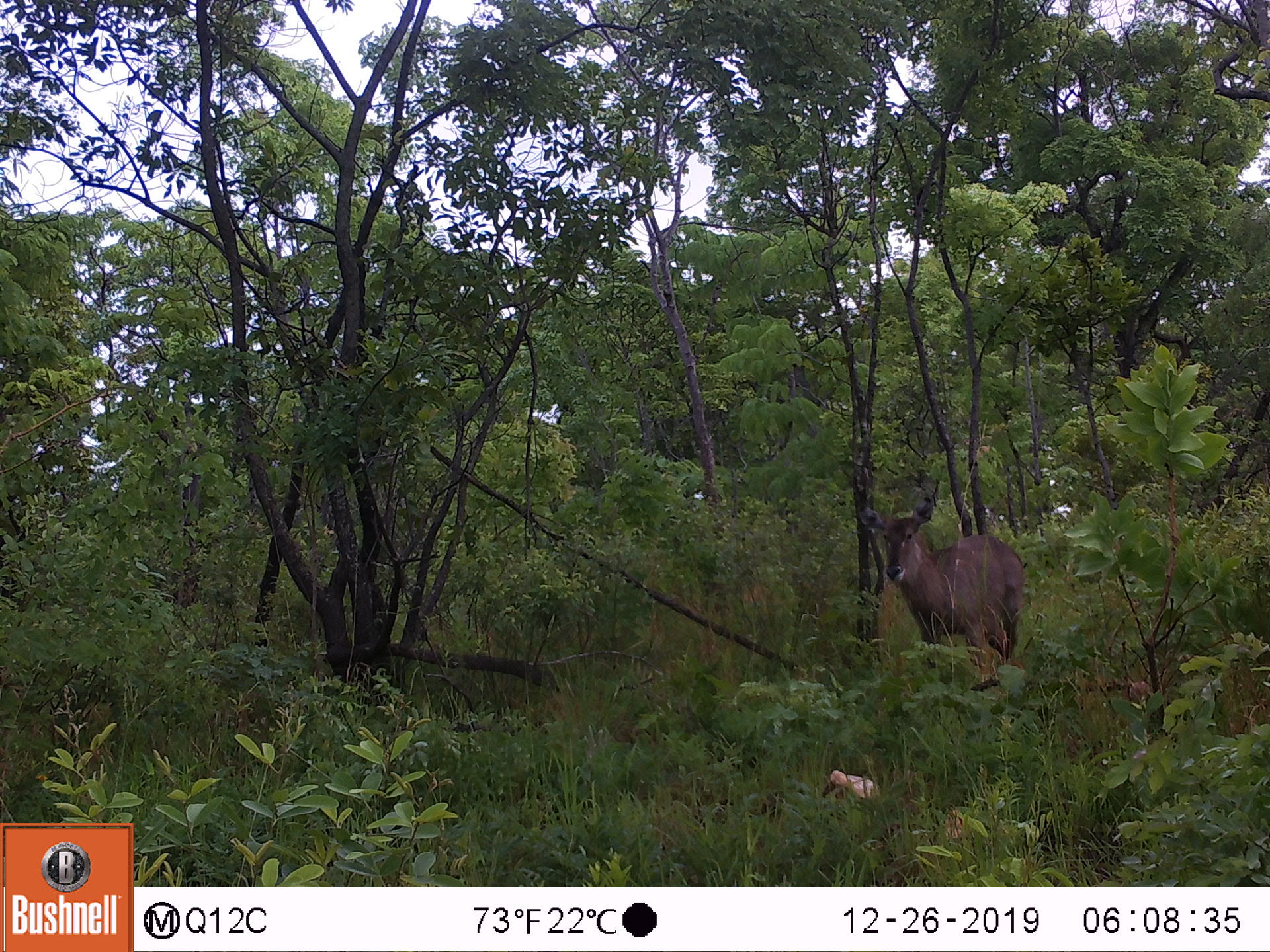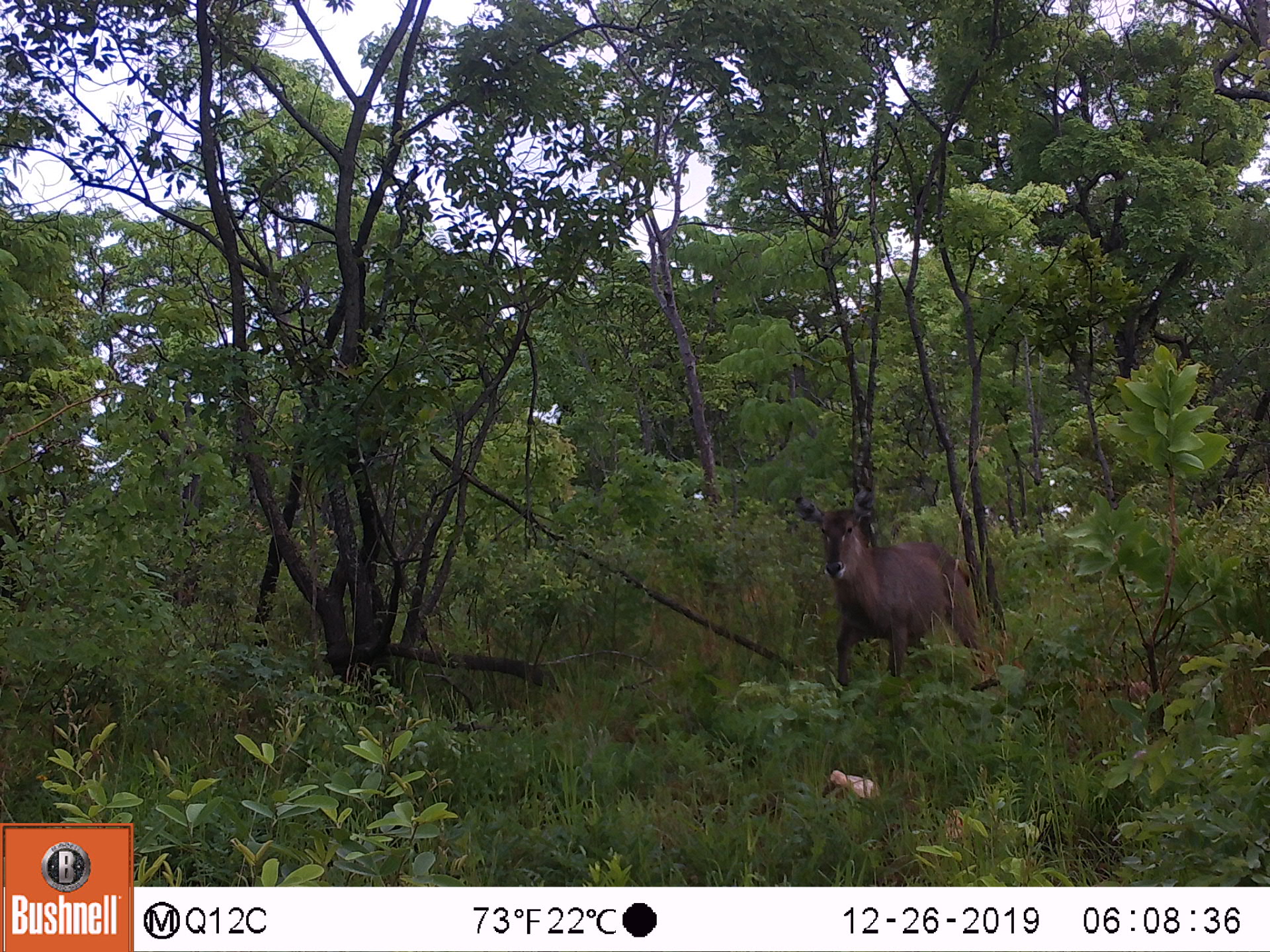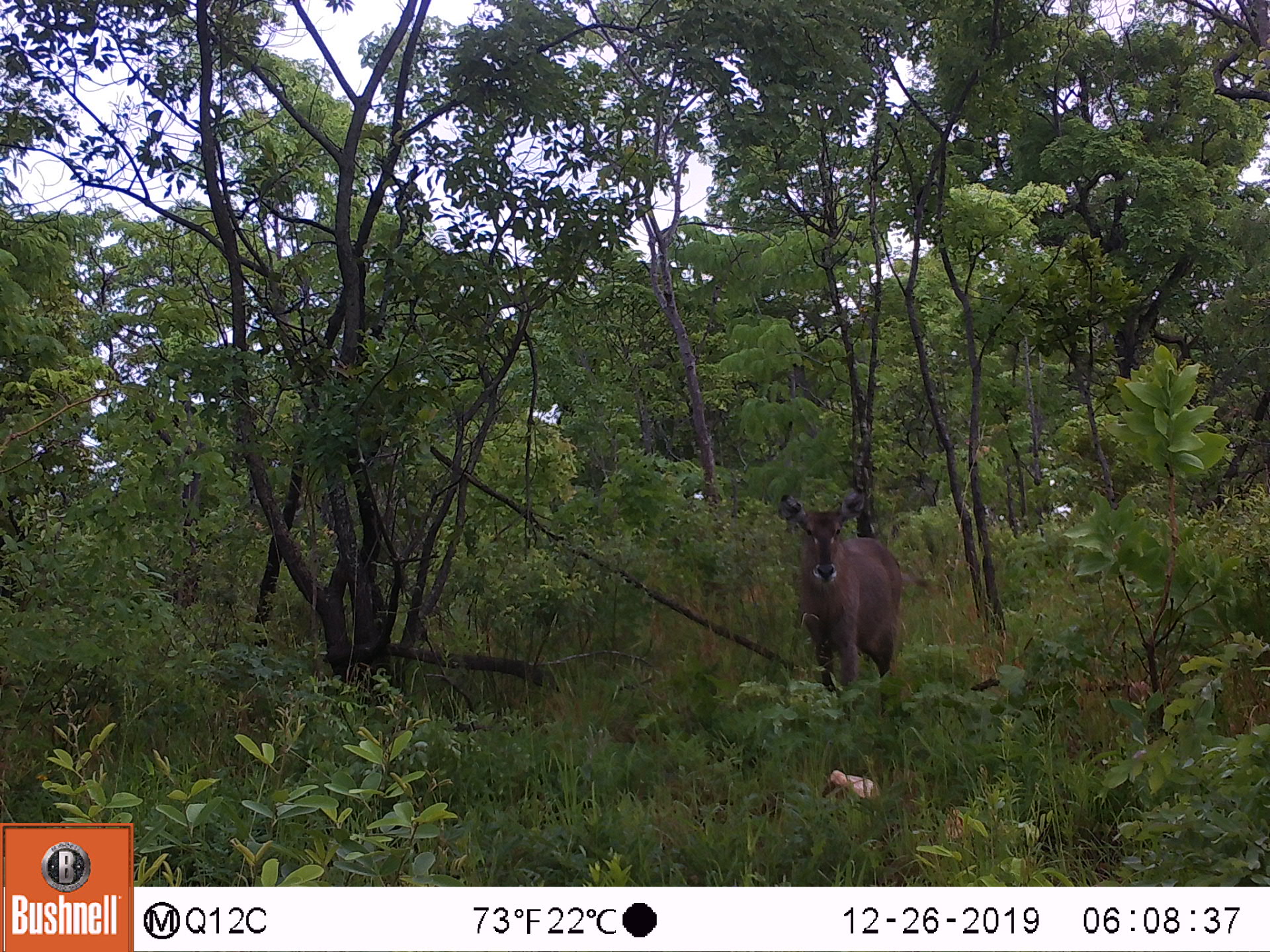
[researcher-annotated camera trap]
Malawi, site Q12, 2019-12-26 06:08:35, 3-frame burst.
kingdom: Animalia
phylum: Chordata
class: Mammalia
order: Artiodactyla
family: Bovidae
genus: Kobus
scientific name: Kobus ellipsiprymnus ellipsiprymnus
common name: common waterbuck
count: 1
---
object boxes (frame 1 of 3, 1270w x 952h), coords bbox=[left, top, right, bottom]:
common waterbuck: bbox=[858, 495, 1025, 680]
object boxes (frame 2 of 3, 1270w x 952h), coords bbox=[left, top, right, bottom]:
common waterbuck: bbox=[791, 488, 986, 702]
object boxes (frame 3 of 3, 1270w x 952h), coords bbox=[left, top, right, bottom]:
common waterbuck: bbox=[777, 481, 905, 708]